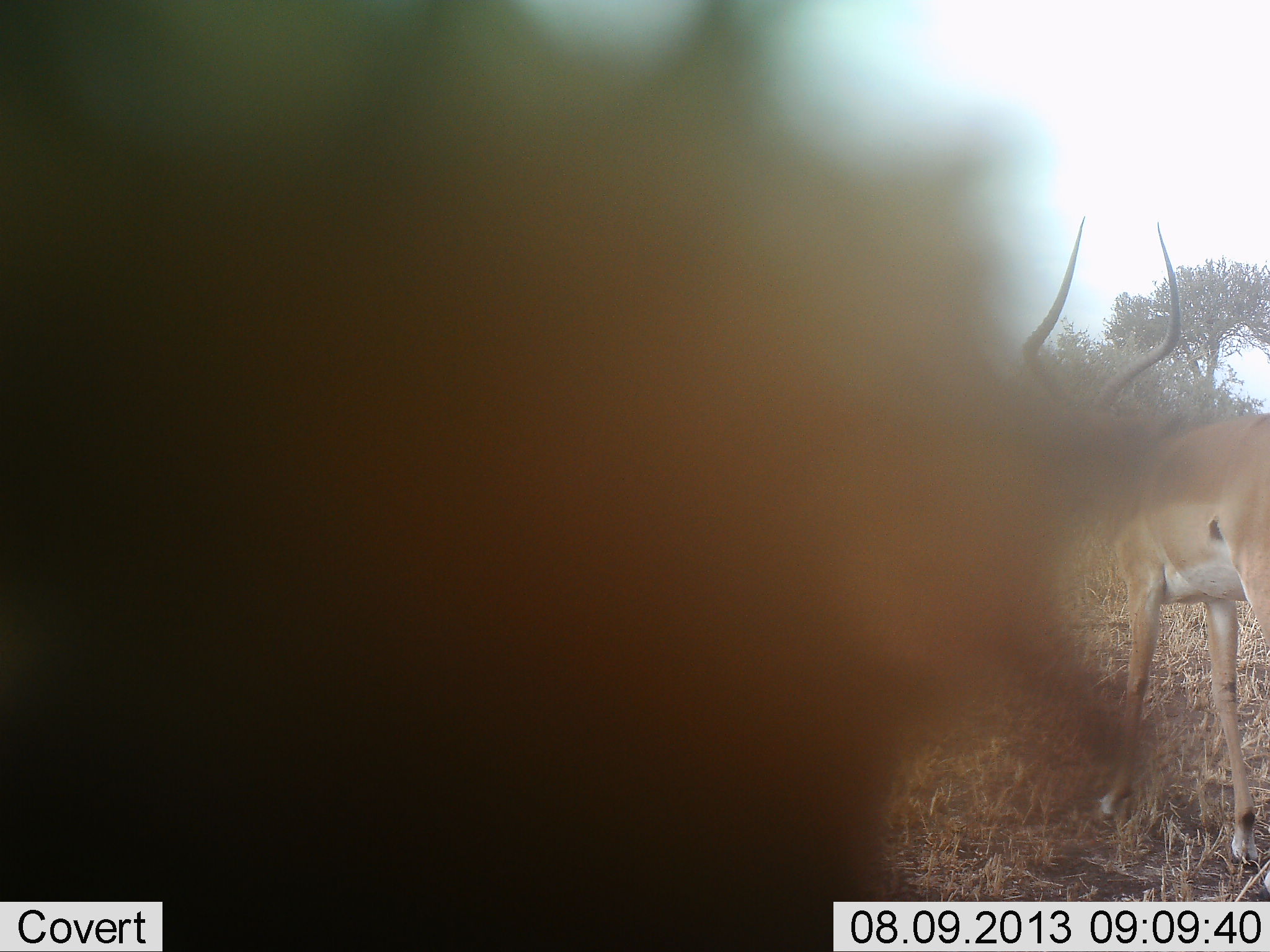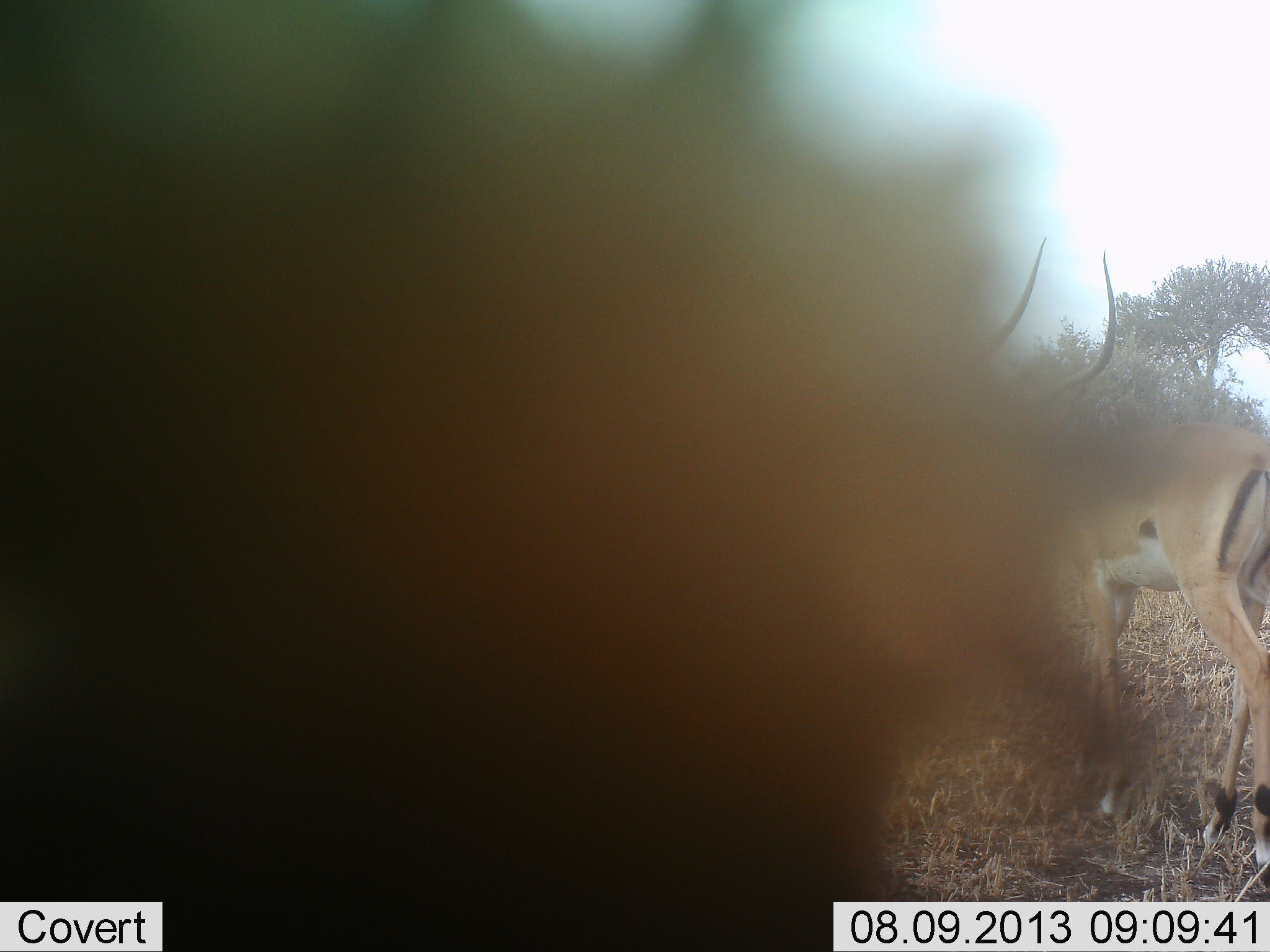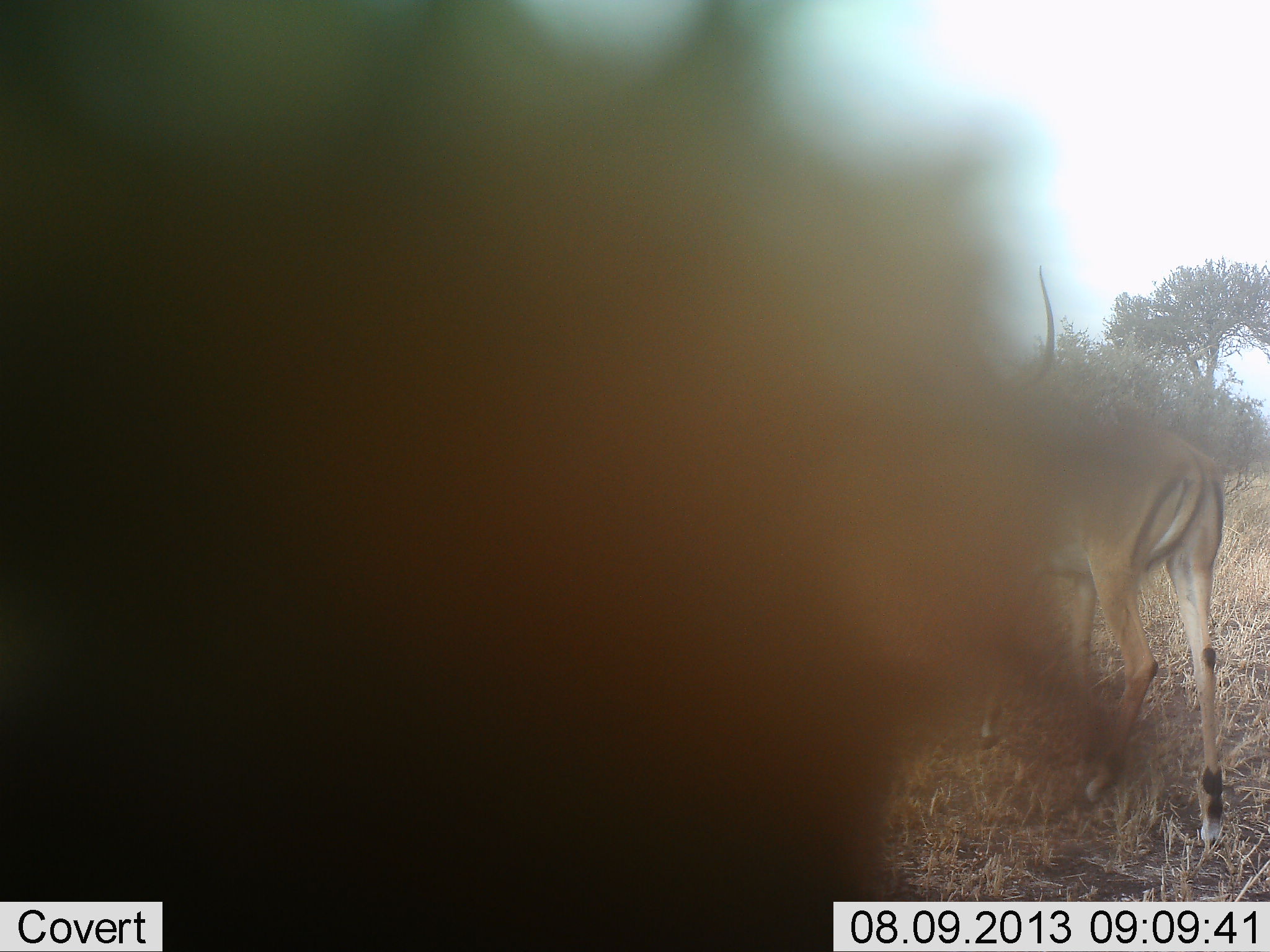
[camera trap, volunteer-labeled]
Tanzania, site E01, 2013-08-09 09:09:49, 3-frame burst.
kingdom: Animalia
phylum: Chordata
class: Mammalia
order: Artiodactyla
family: Bovidae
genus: Aepyceros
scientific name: Aepyceros melampus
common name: impala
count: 1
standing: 20%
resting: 0%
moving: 100%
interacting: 0%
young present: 0%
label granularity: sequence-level